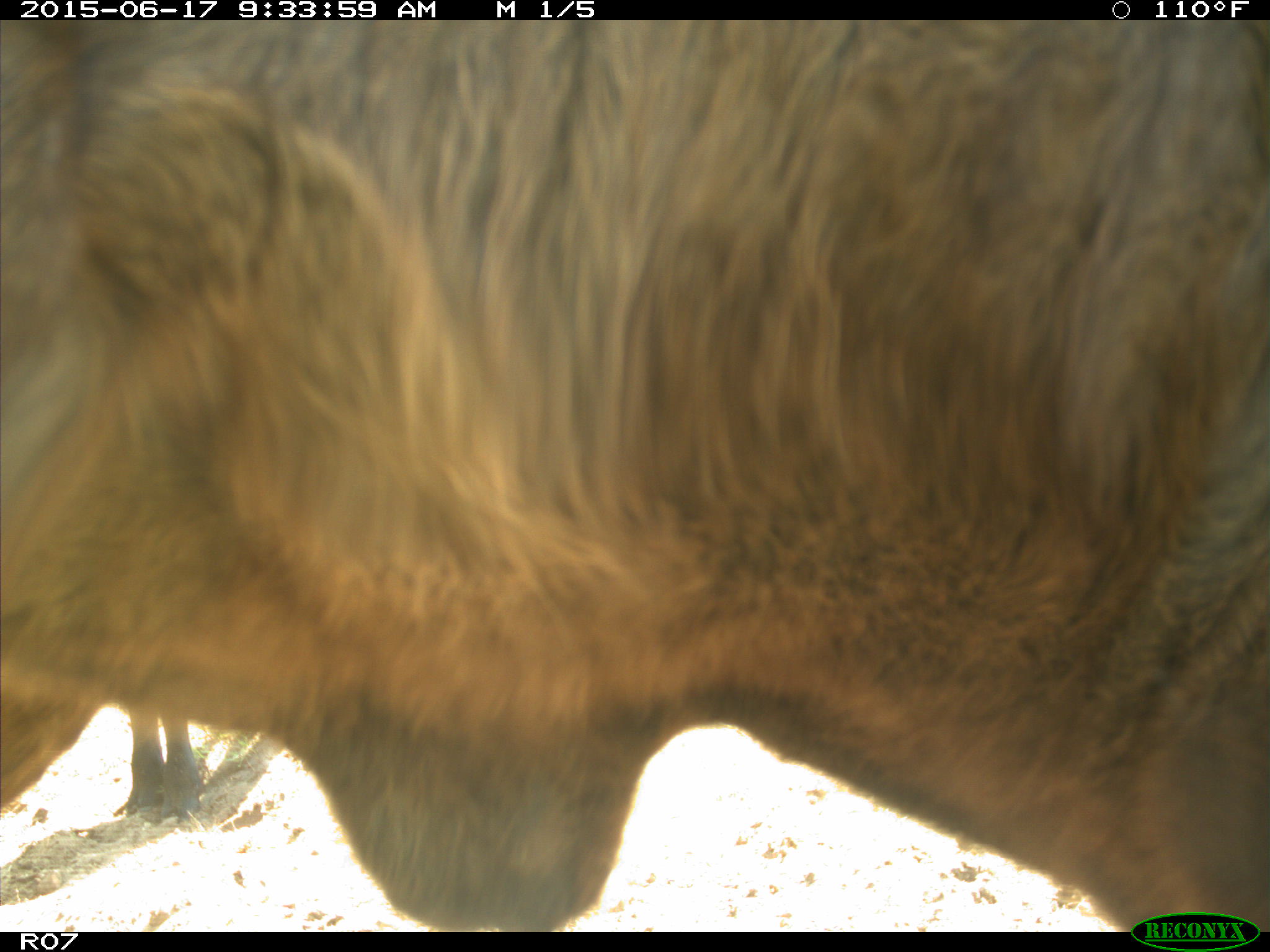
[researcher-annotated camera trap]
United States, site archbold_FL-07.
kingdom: Animalia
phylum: Chordata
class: Mammalia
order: Artiodactyla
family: Bovidae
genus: Bos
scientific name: Bos taurus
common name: domestic cow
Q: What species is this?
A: Bos taurus (domestic cow).